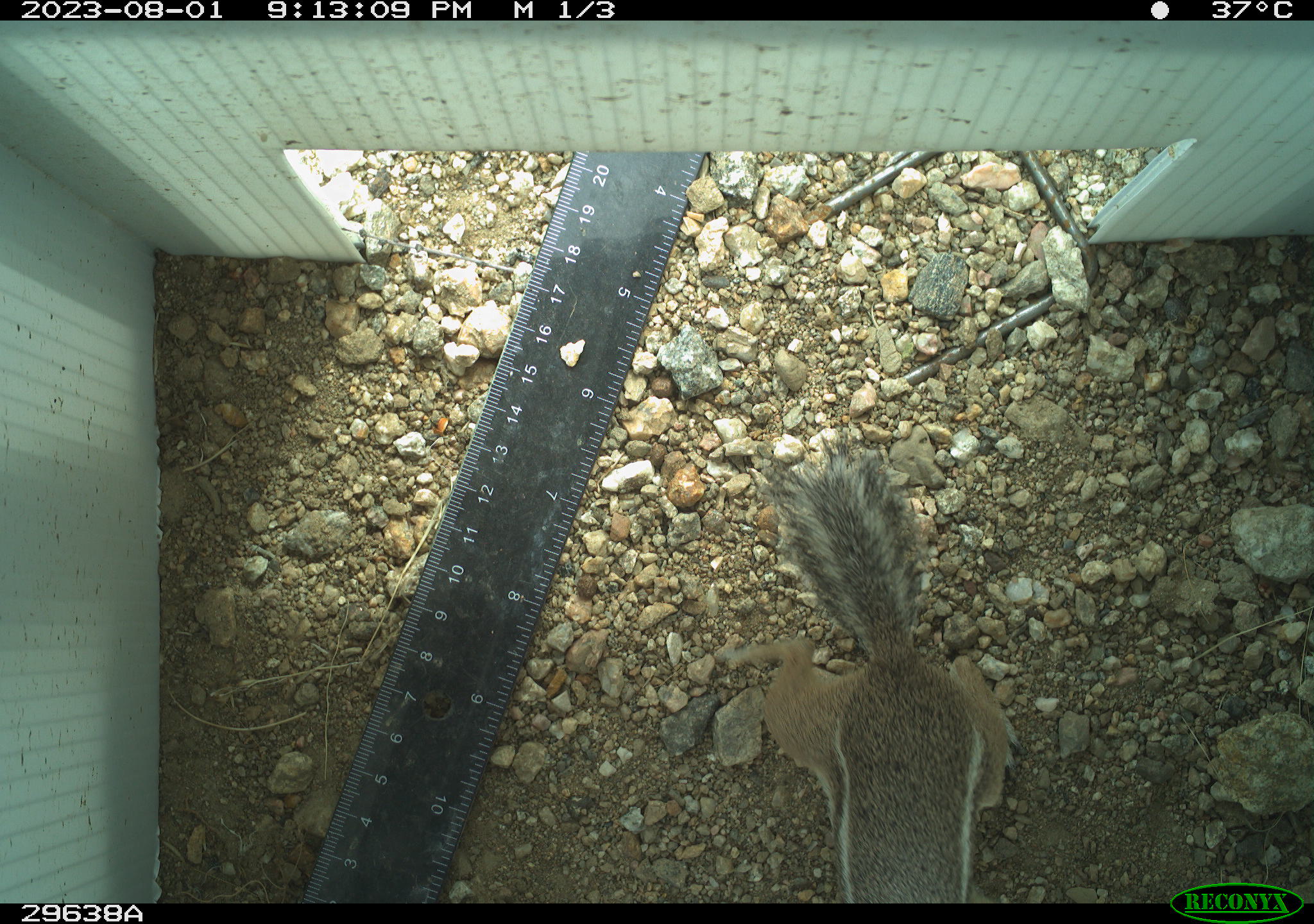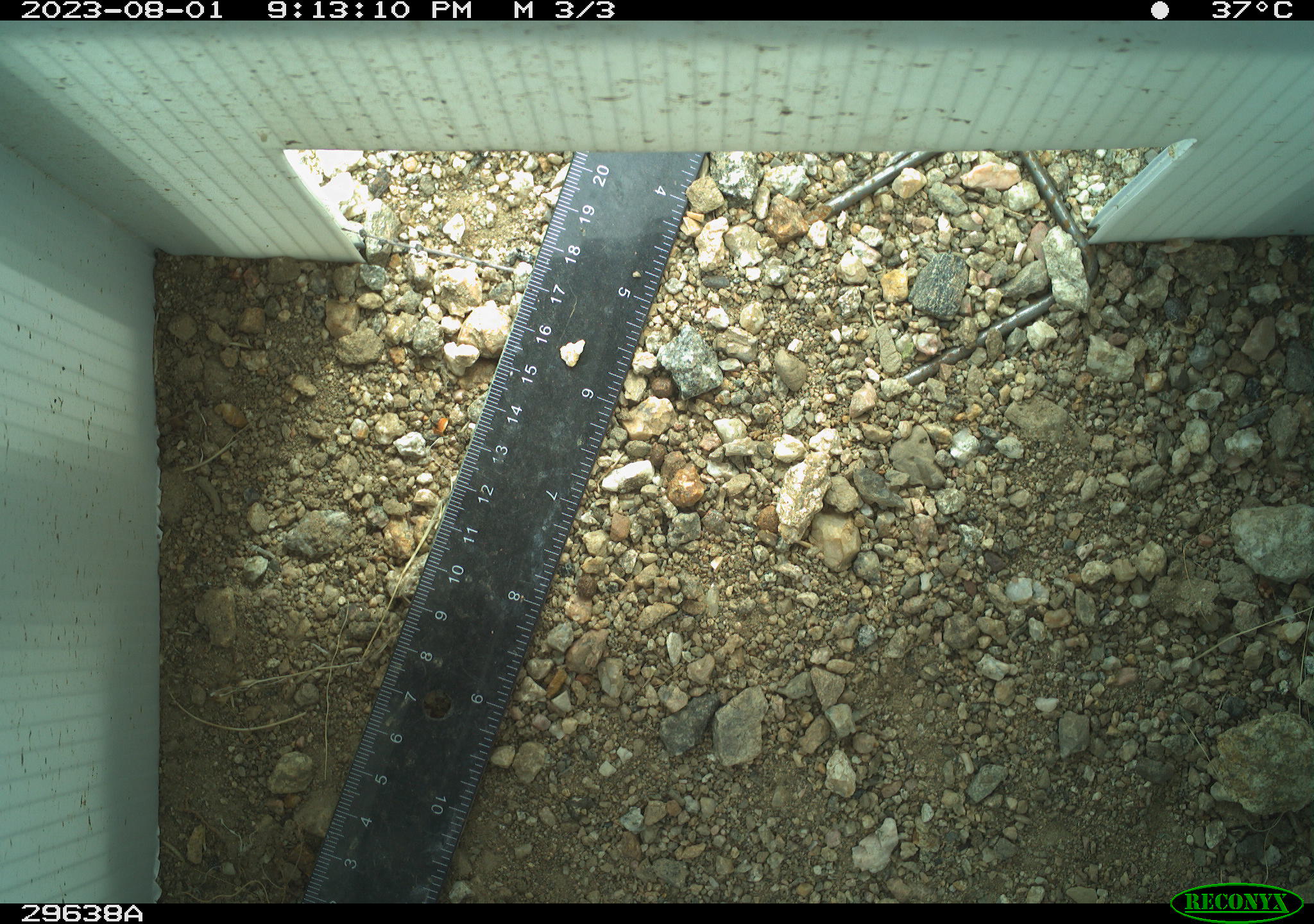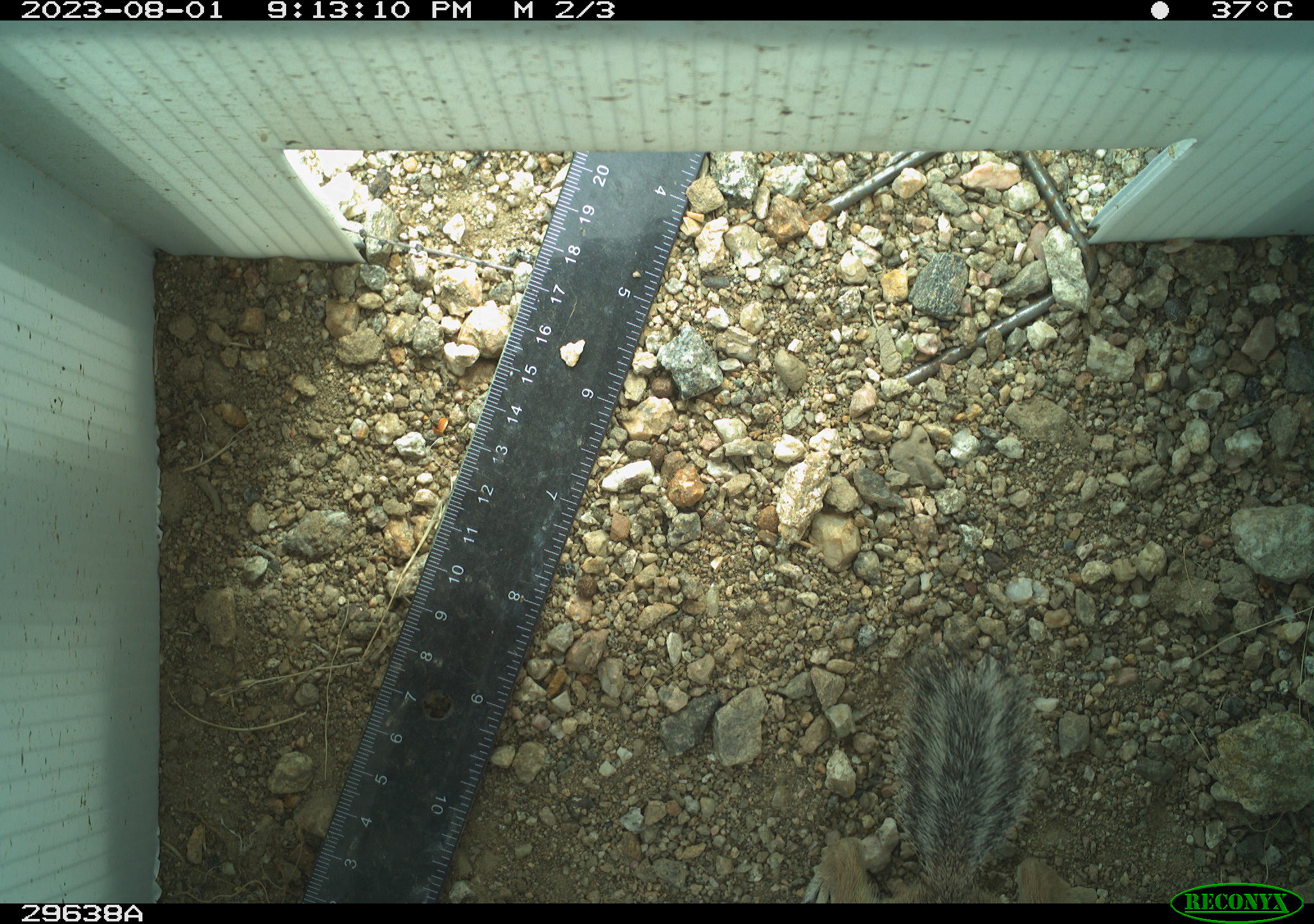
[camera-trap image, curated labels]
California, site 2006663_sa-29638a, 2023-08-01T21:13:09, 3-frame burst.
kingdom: Animalia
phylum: Chordata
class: Mammalia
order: Rodentia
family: Sciuridae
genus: Ammospermophilus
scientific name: Ammospermophilus leucurus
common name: white-tailed antelope squirrel